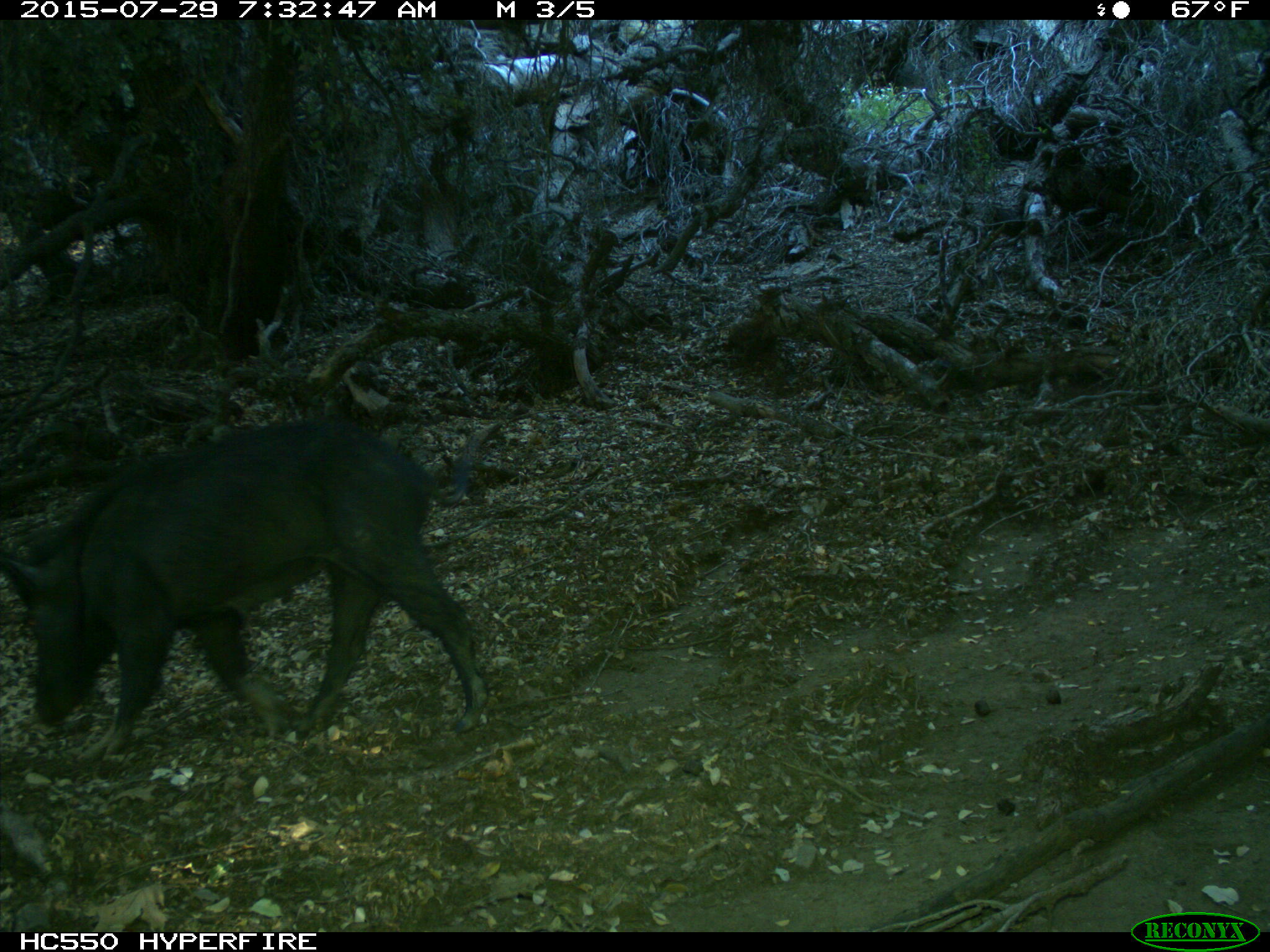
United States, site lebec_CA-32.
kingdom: Animalia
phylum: Chordata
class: Mammalia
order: Artiodactyla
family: Suidae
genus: Sus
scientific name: Sus scrofa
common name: wild boar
Sus scrofa (wild boar).